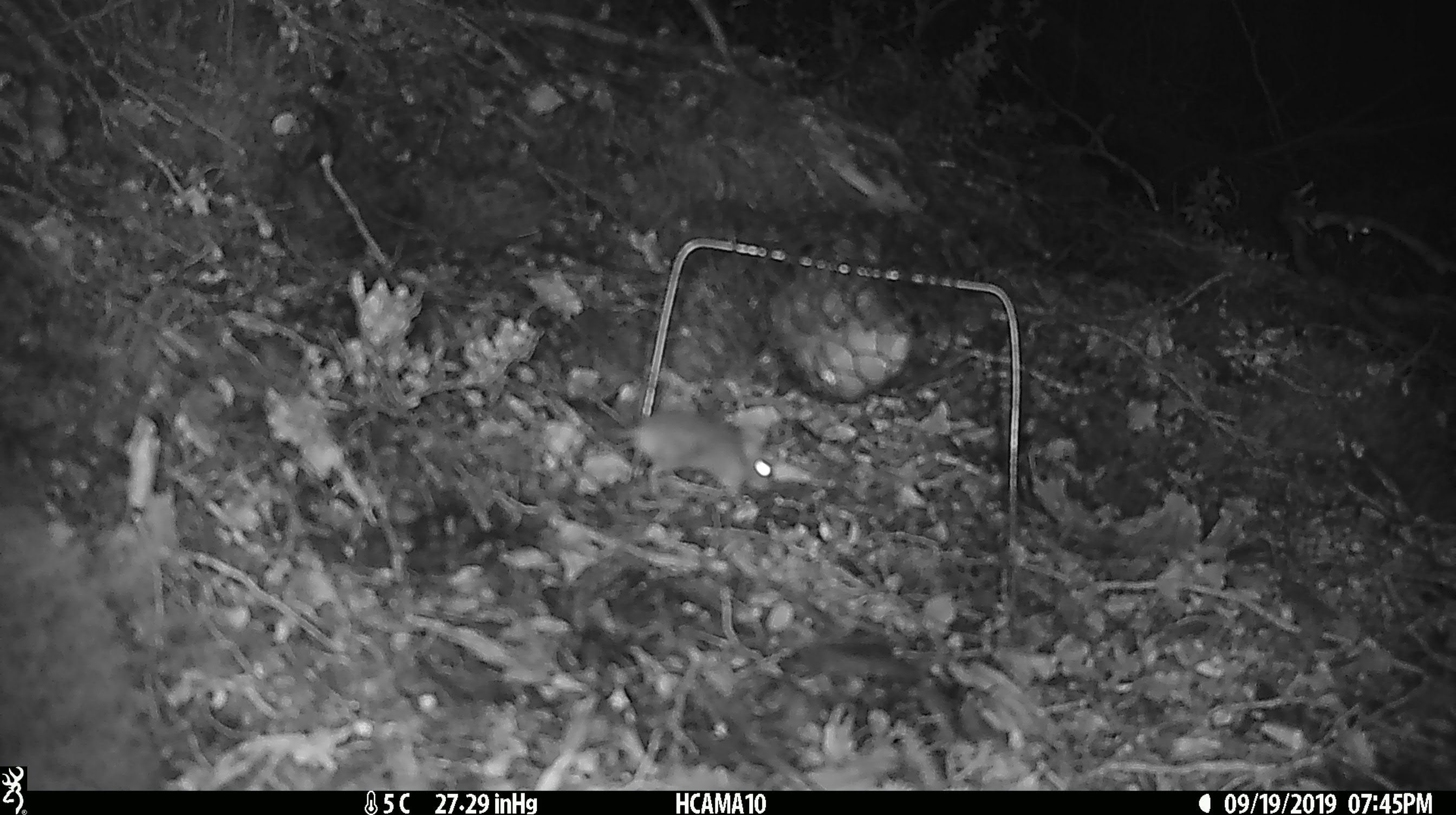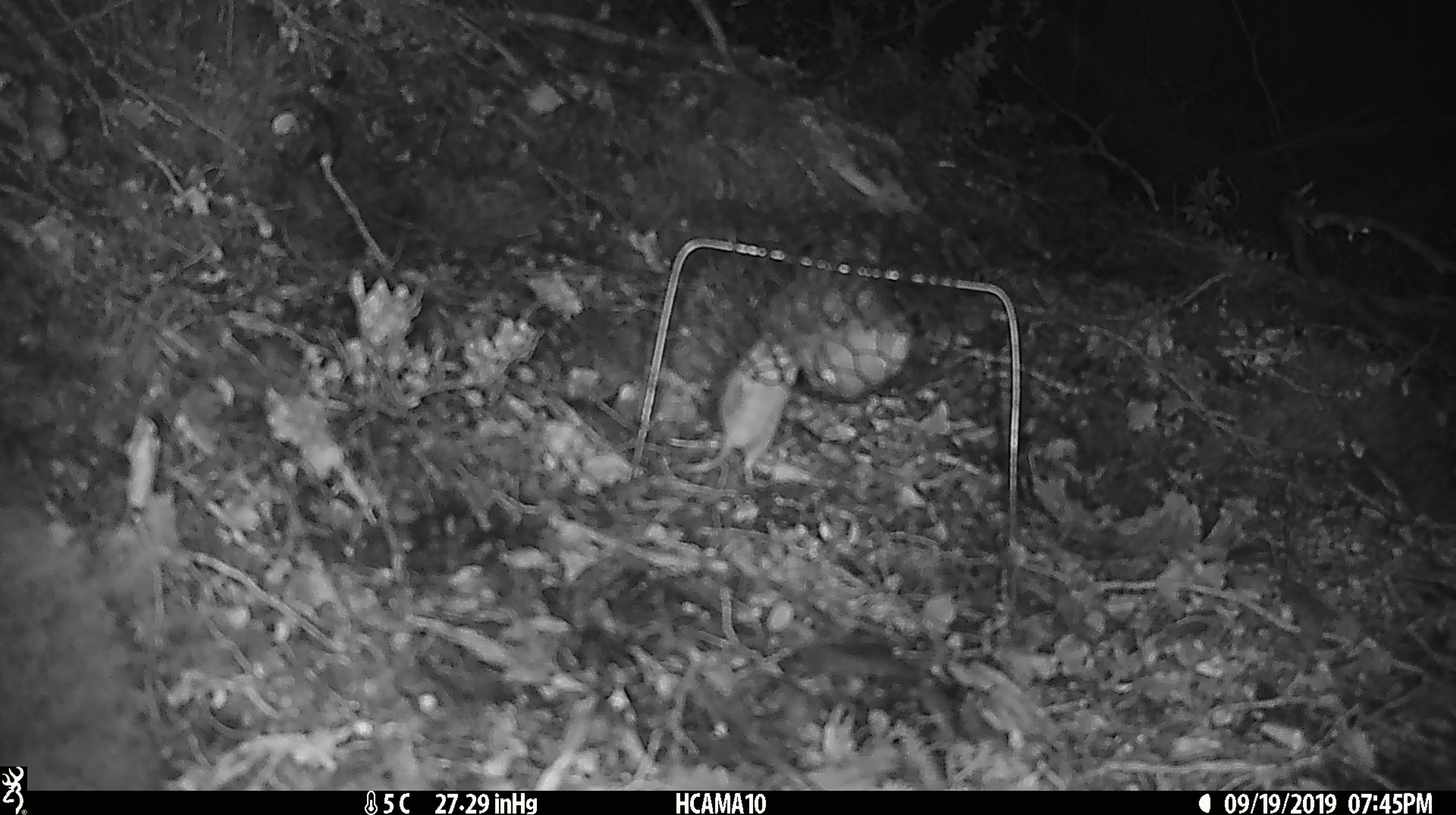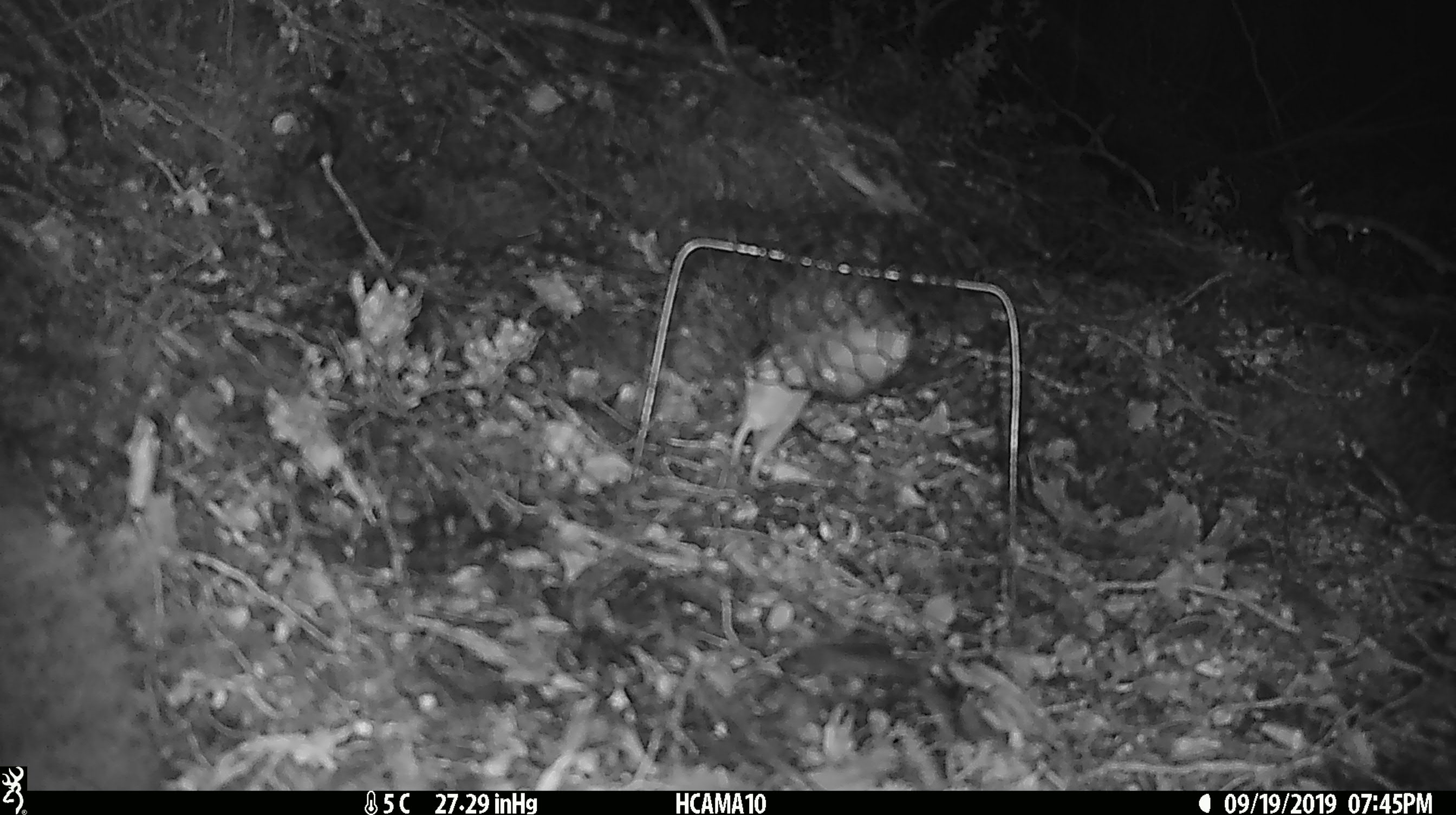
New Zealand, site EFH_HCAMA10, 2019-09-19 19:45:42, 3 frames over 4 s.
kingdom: Animalia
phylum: Chordata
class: Mammalia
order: Rodentia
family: Muridae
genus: Mus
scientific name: Mus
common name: mouse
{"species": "mouse (Mus)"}